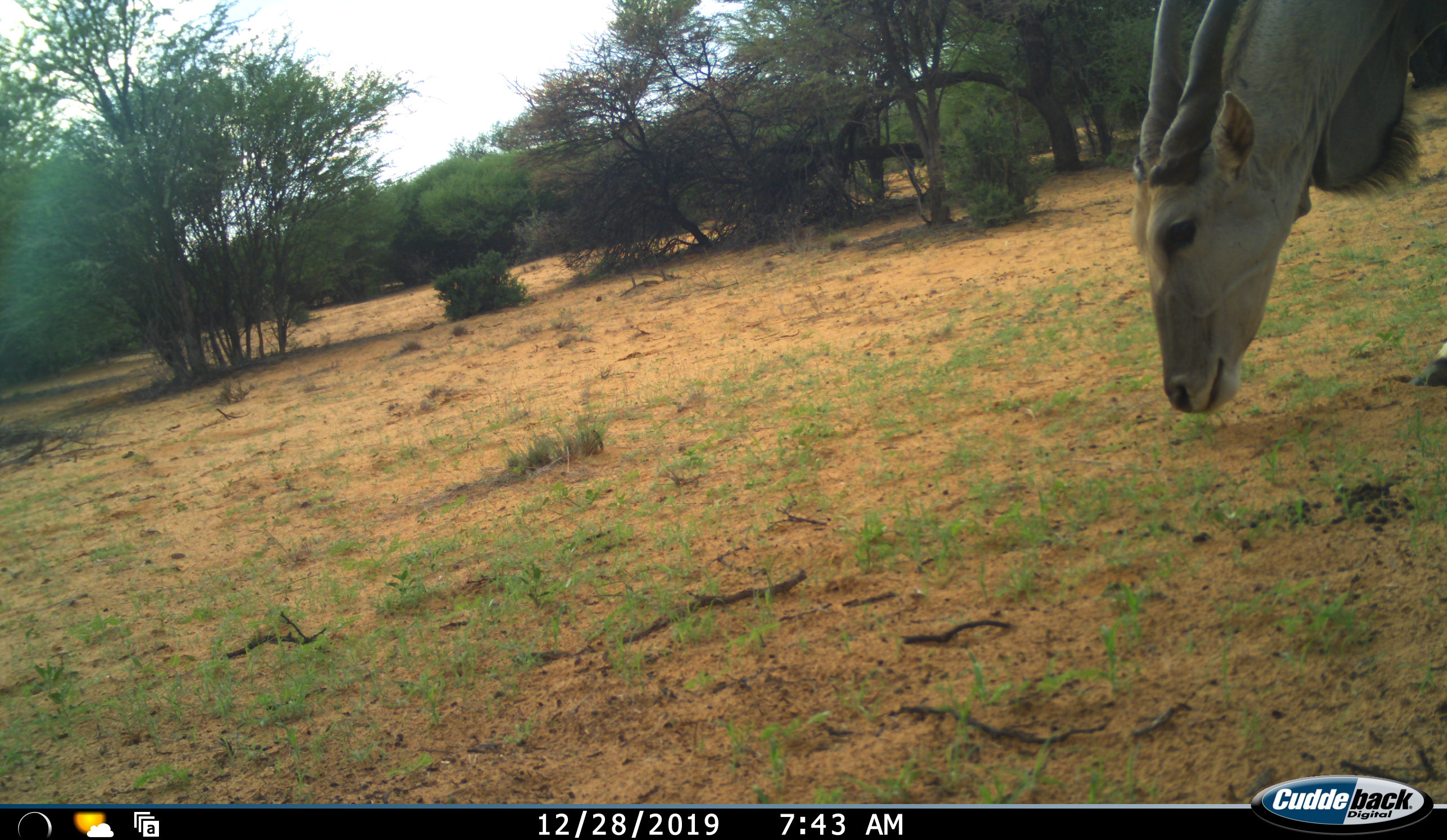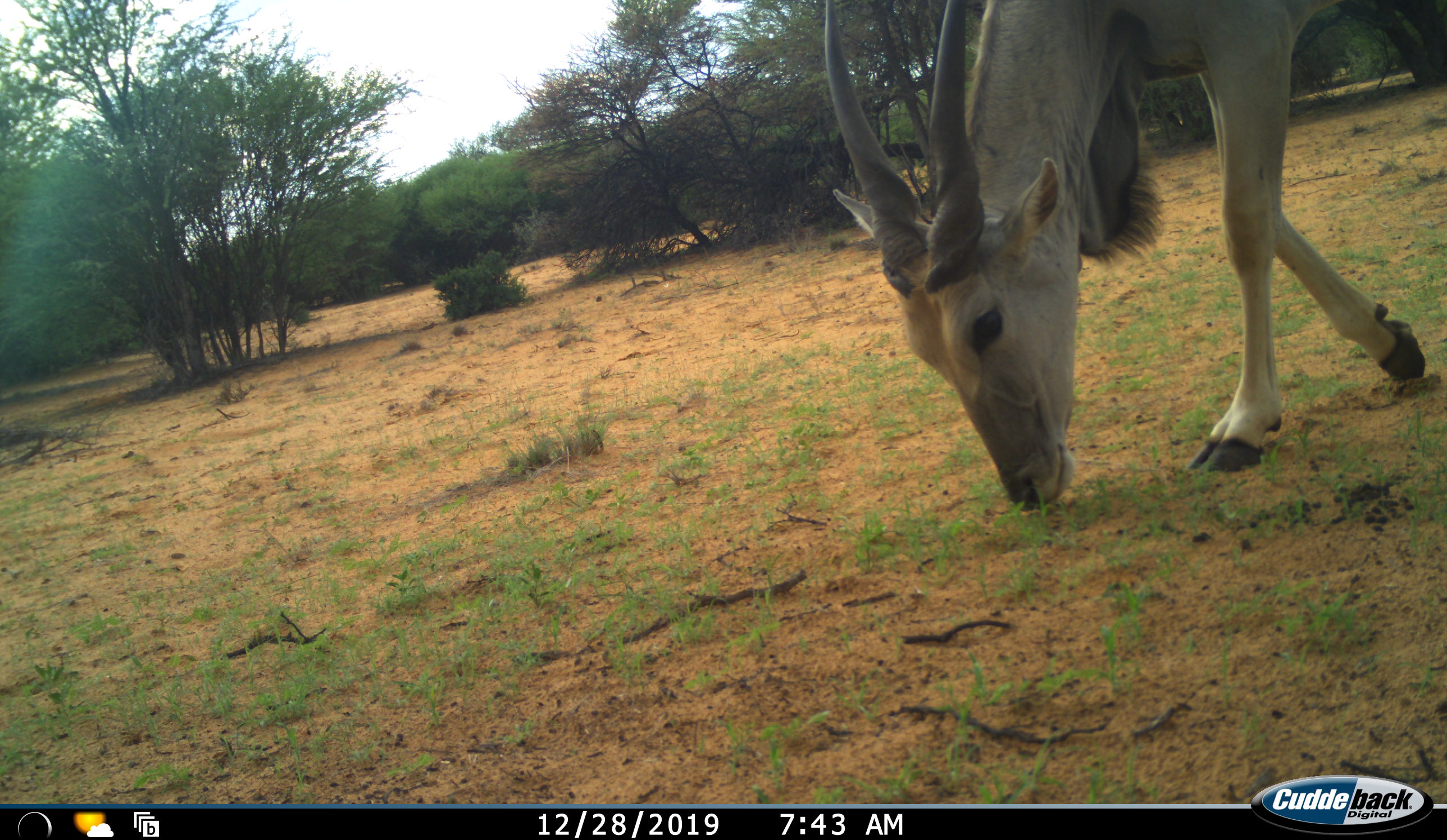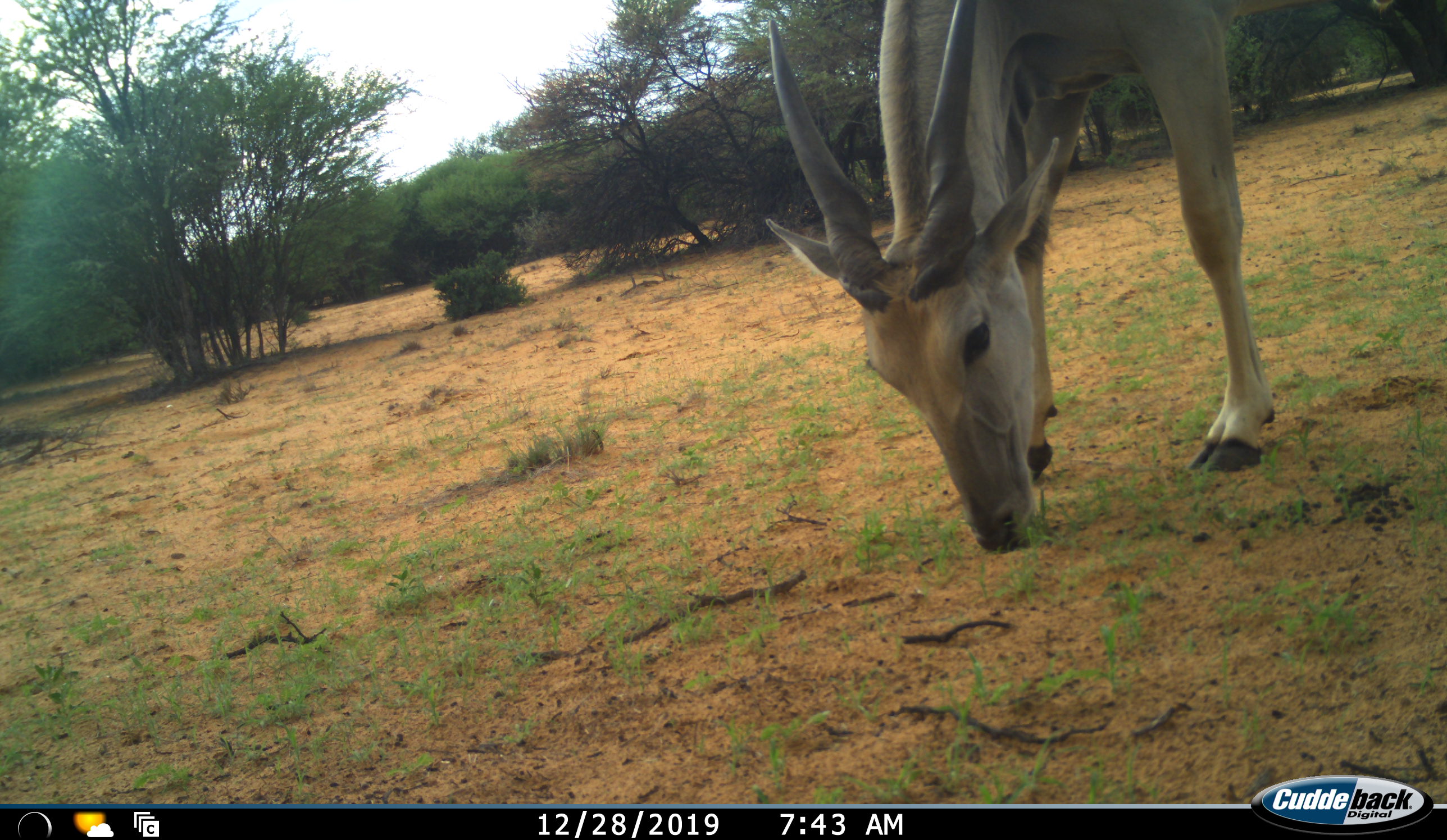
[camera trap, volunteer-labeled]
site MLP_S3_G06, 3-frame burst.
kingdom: Animalia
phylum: Chordata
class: Mammalia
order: Artiodactyla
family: Bovidae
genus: Tragelaphus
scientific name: Tragelaphus oryx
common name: eland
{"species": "eland (Tragelaphus oryx)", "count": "1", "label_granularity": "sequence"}